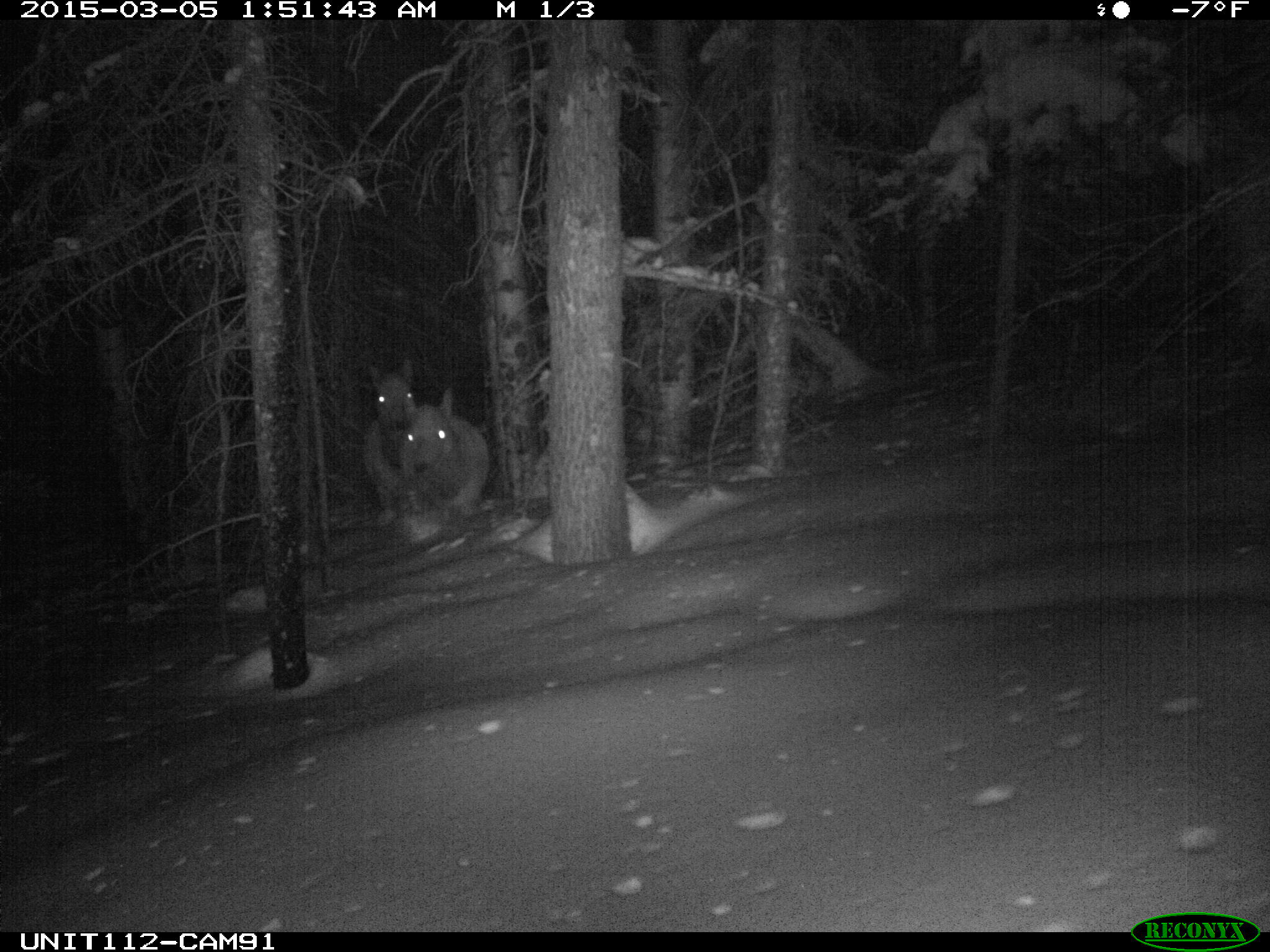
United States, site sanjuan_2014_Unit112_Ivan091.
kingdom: Animalia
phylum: Chordata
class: Mammalia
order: Artiodactyla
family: Cervidae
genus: Cervus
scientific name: Cervus elaphus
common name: red deer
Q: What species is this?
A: Cervus elaphus (red deer).